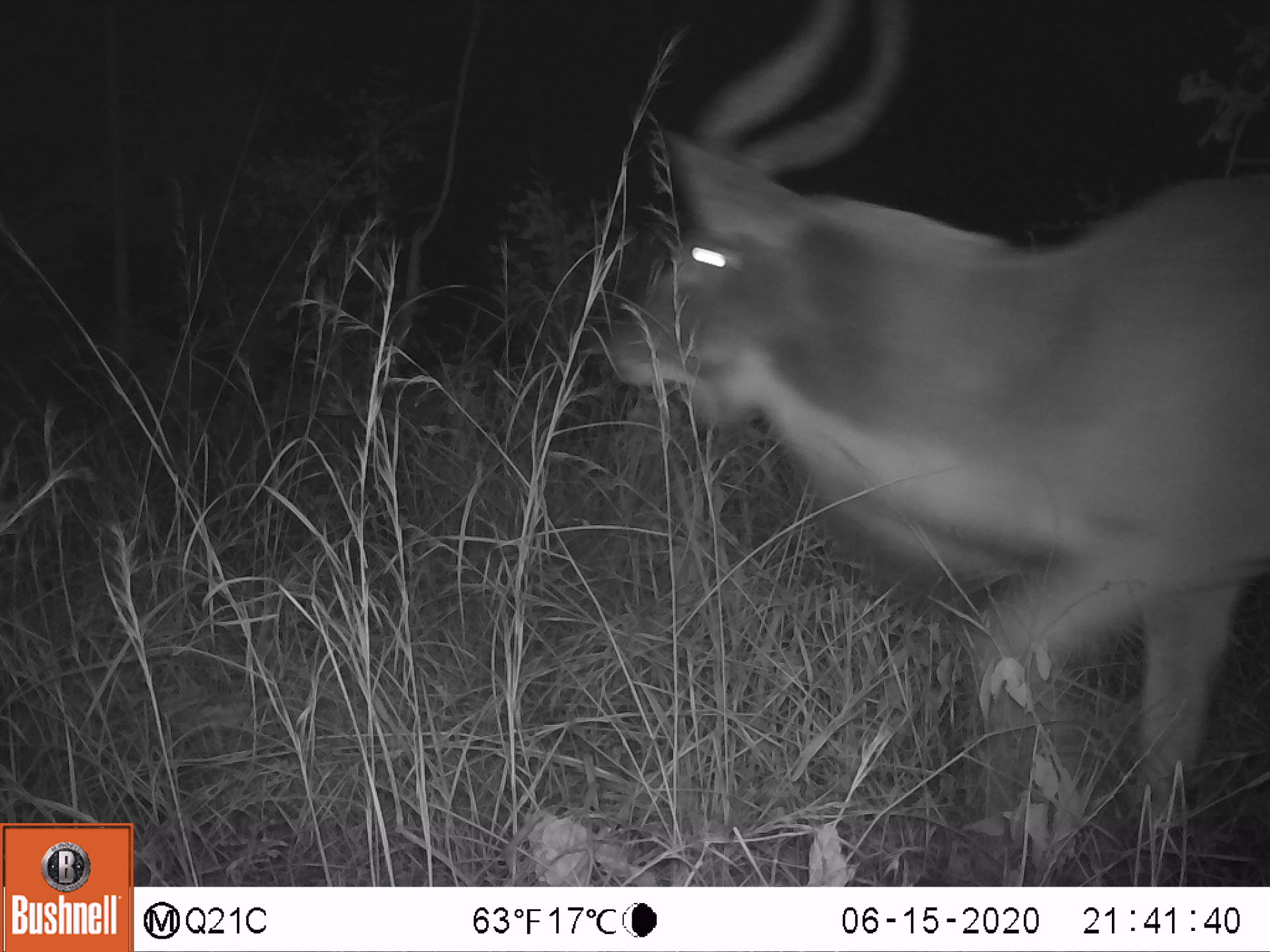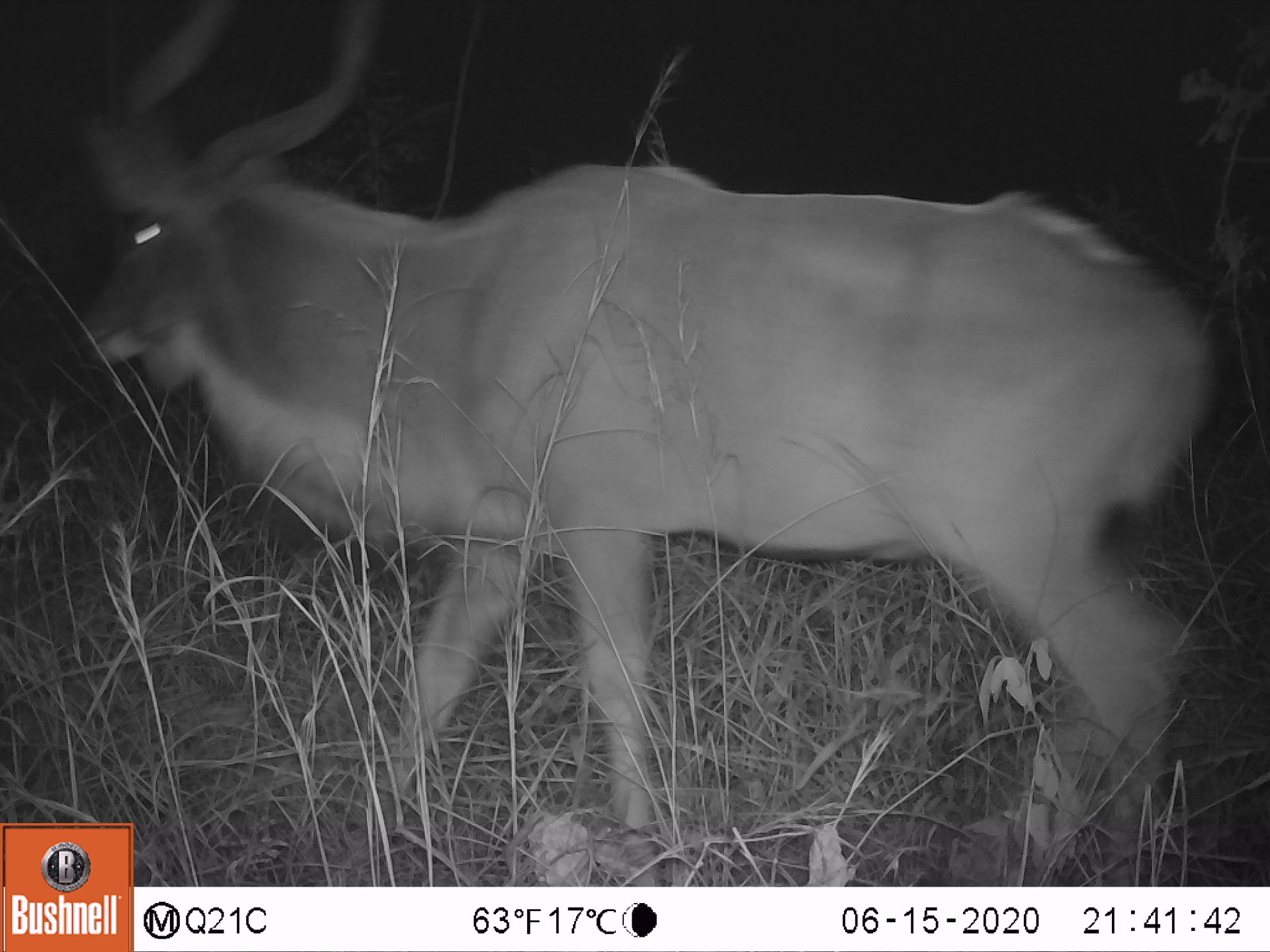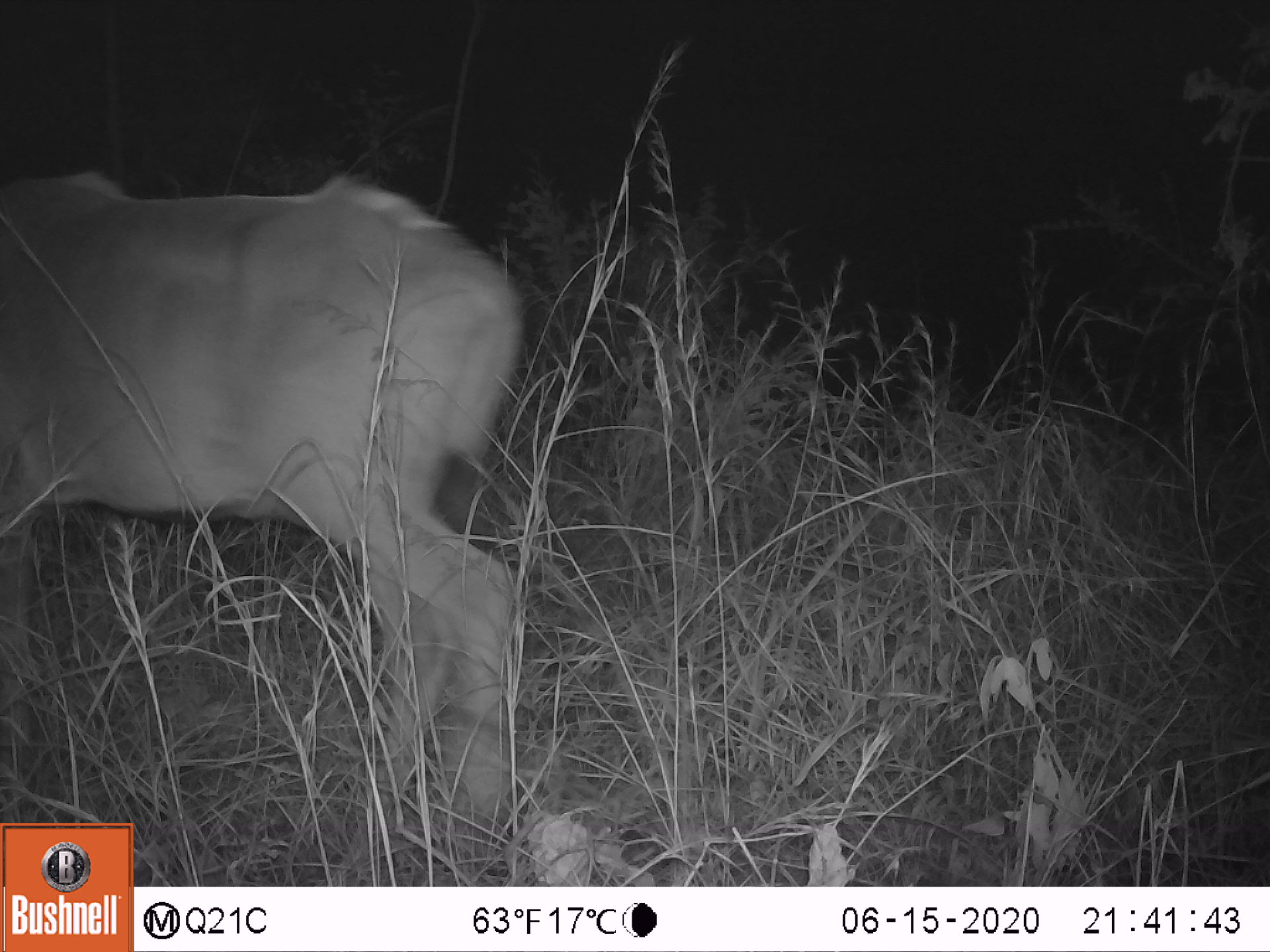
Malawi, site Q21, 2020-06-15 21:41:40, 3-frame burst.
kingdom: Animalia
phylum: Chordata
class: Mammalia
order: Artiodactyla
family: Bovidae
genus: Tragelaphus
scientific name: Tragelaphus strepsiceros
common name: greater kudu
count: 1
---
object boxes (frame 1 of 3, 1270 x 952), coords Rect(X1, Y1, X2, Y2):
greater kudu: Rect(597, 0, 1266, 865)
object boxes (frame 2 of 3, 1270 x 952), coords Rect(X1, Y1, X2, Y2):
greater kudu: Rect(10, 13, 1219, 816)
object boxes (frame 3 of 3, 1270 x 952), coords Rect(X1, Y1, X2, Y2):
greater kudu: Rect(8, 155, 538, 816)